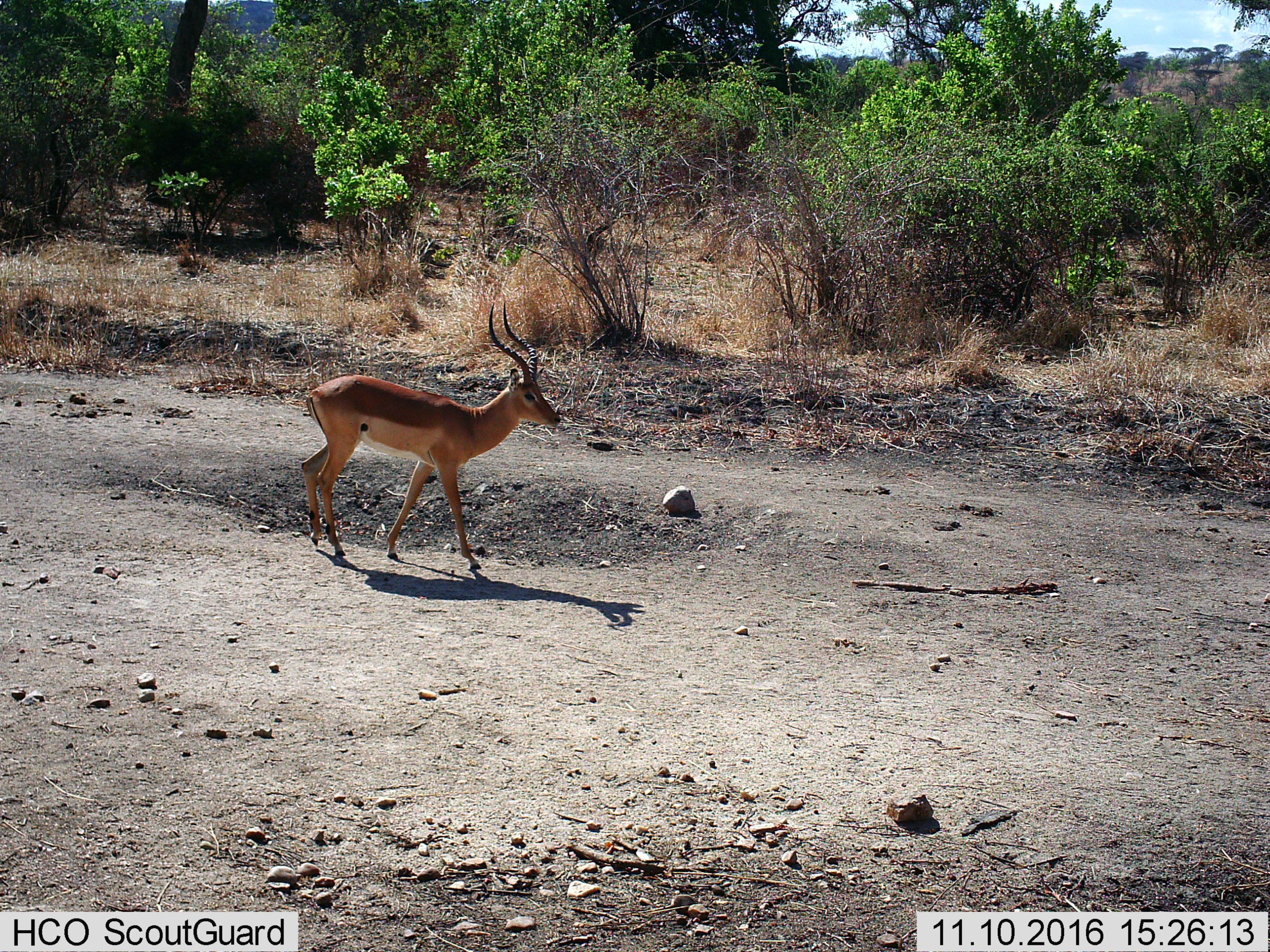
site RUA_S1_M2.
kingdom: Animalia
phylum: Chordata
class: Mammalia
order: Artiodactyla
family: Bovidae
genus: Aepyceros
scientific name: Aepyceros melampus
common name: impala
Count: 1.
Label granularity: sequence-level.